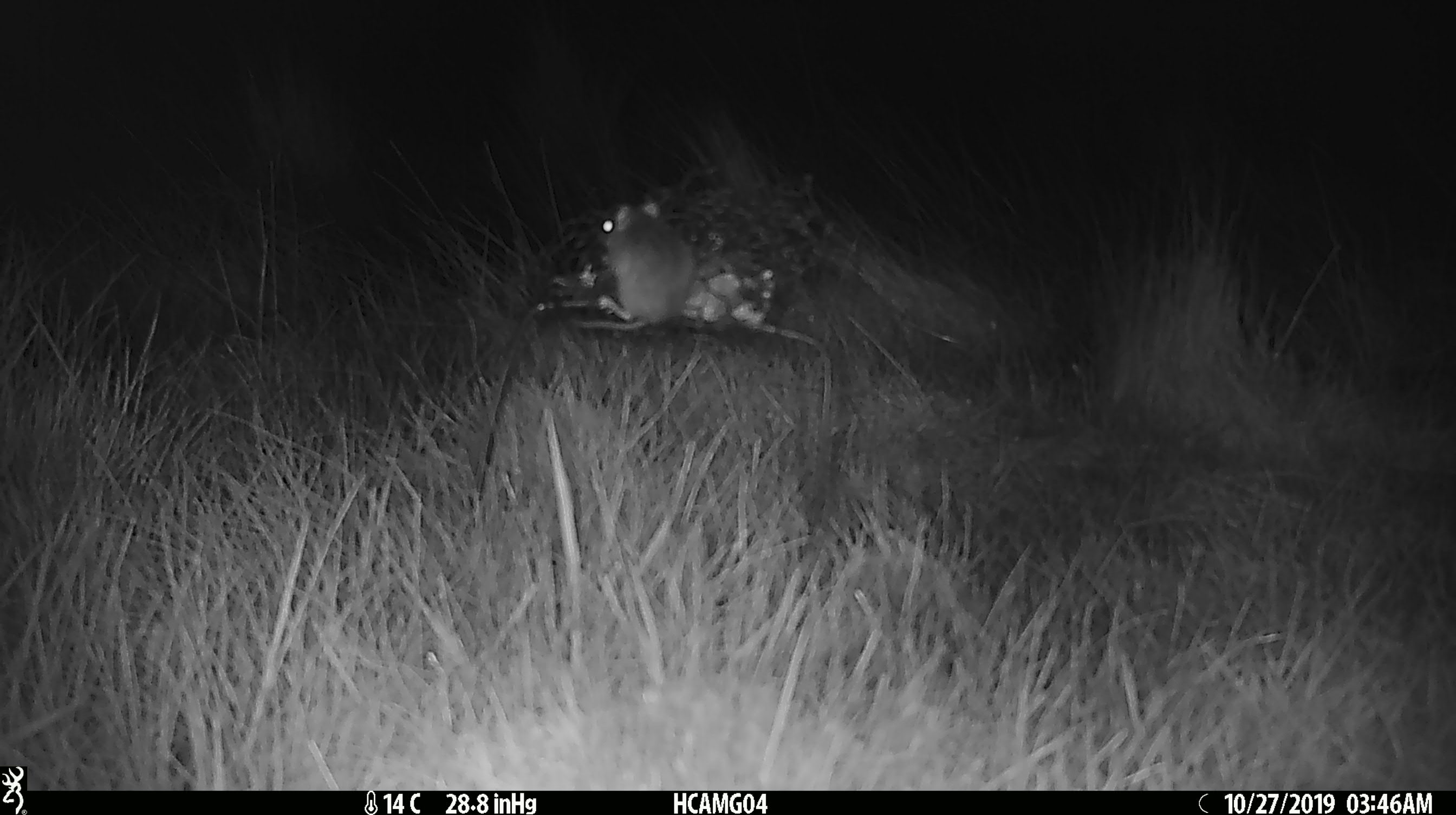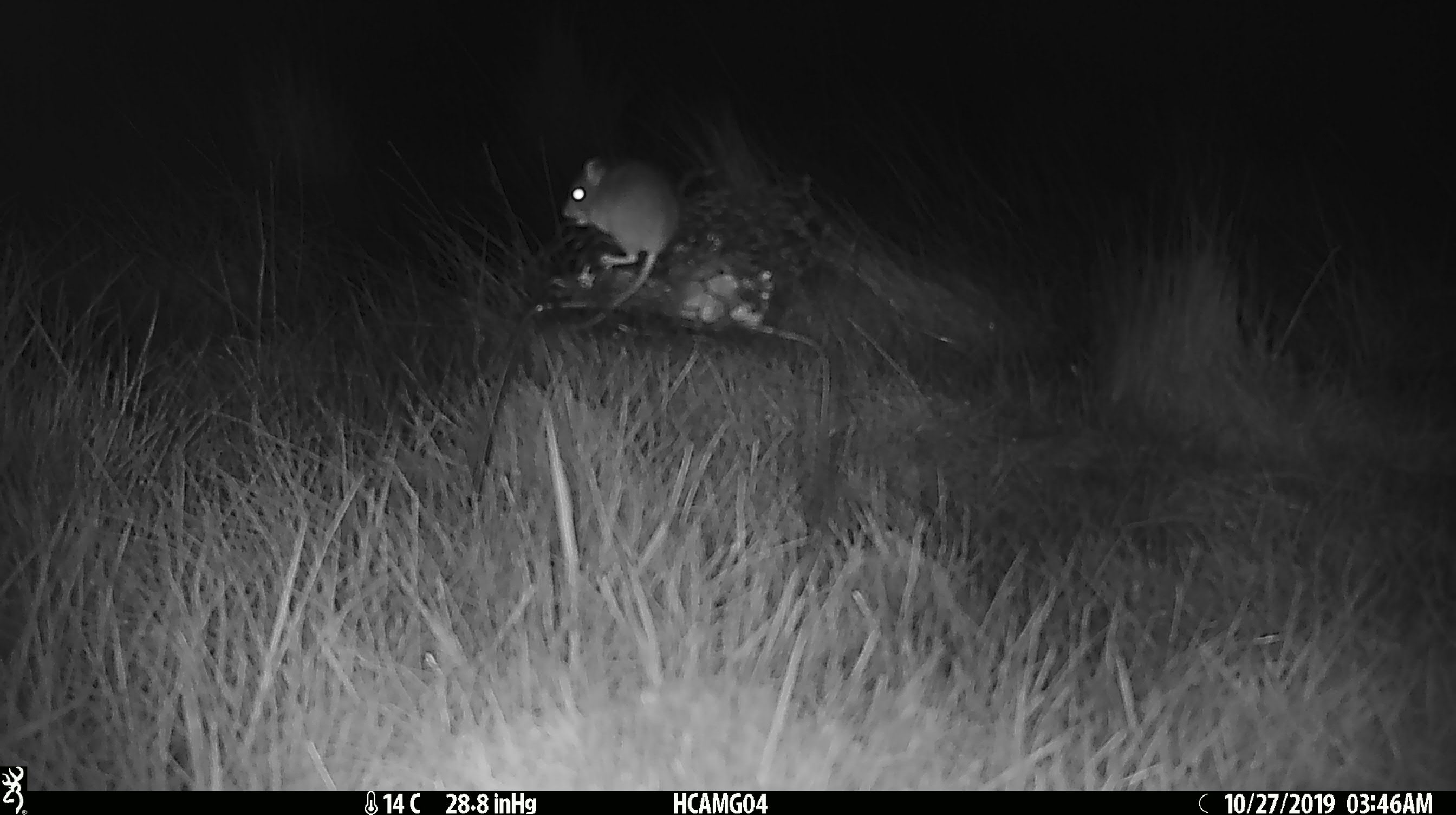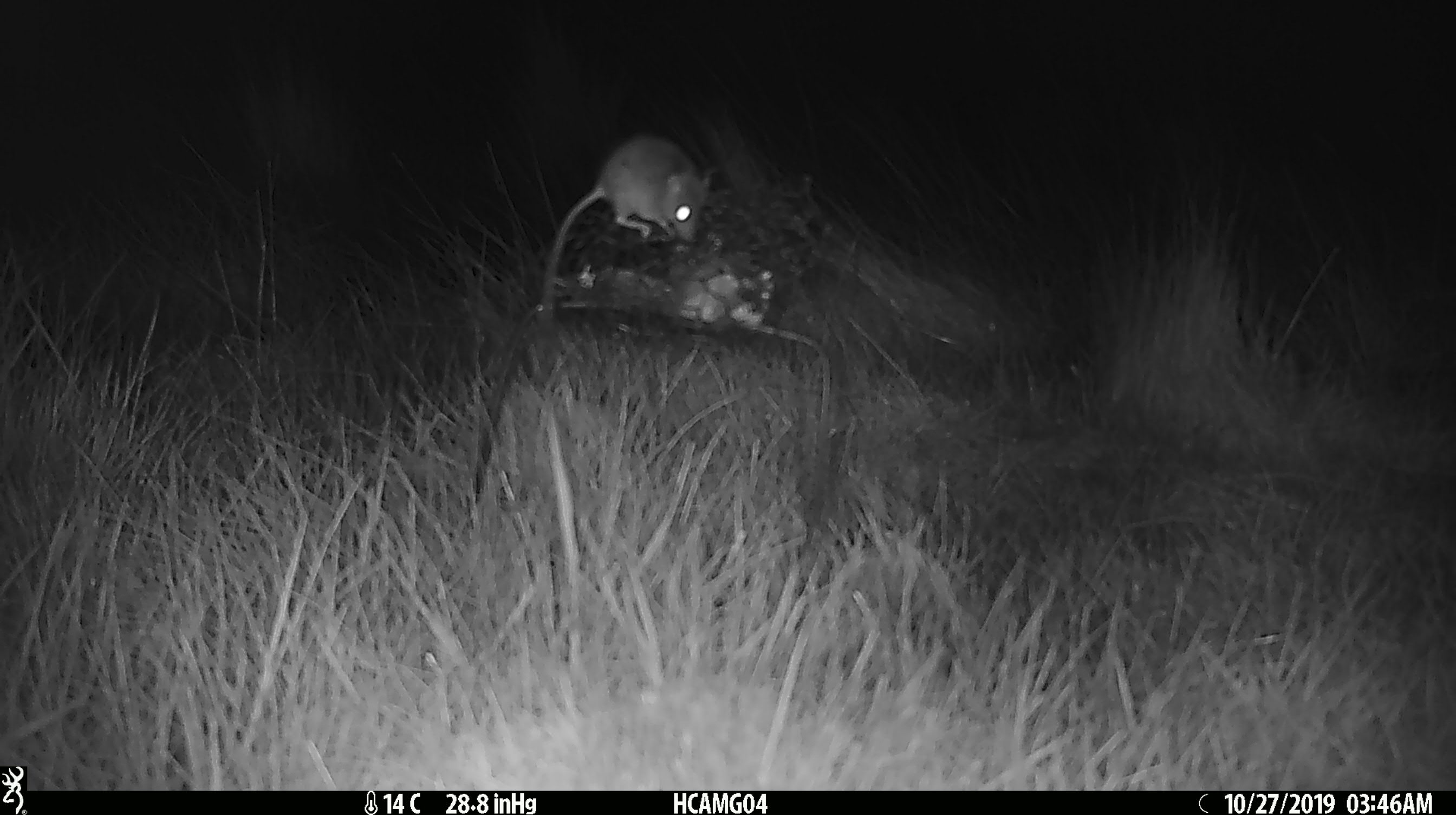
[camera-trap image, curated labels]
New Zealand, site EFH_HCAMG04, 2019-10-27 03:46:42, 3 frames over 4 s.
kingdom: Animalia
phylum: Chordata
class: Mammalia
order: Rodentia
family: Muridae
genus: Mus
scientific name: Mus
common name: mouse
Mouse (Mus).